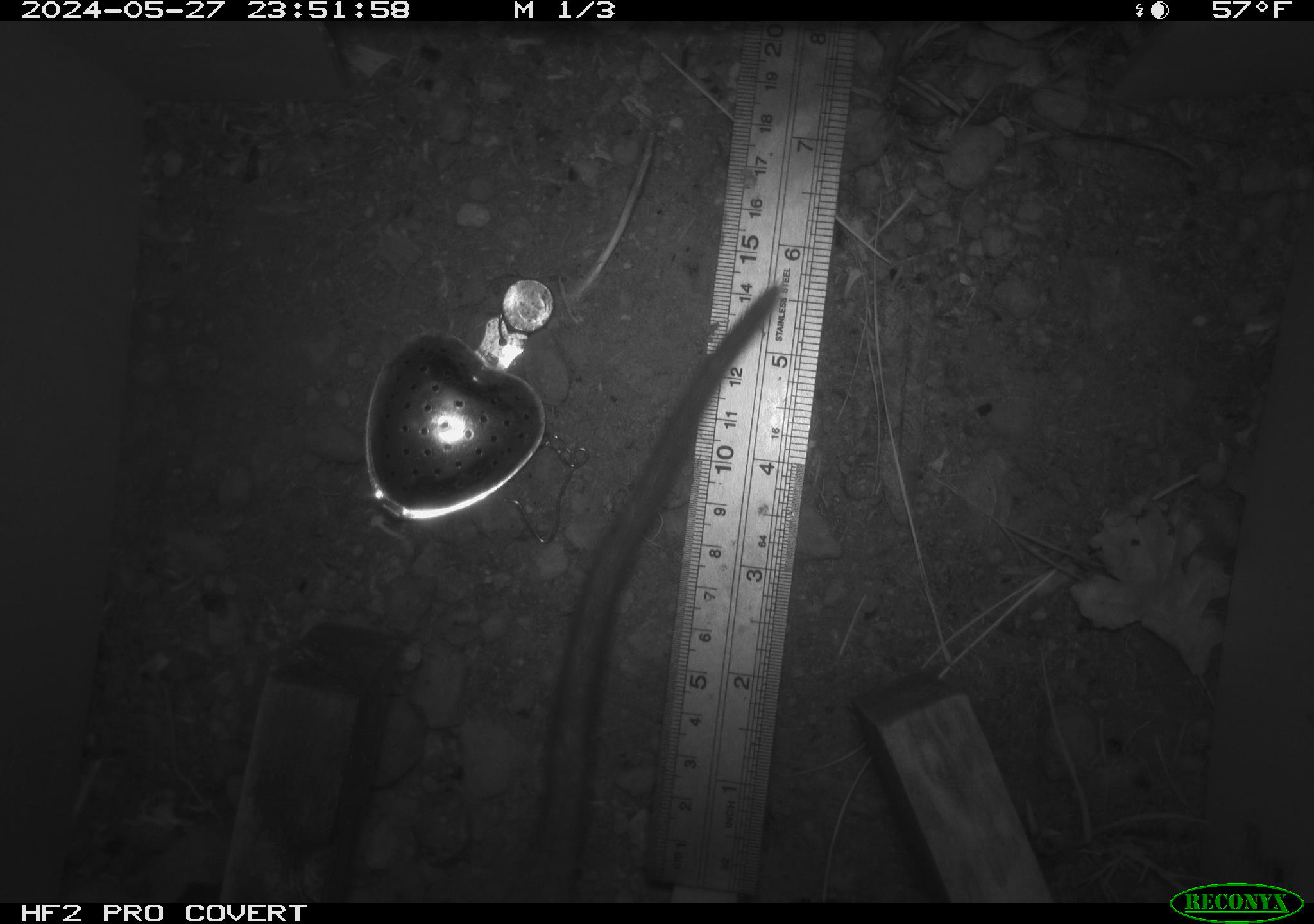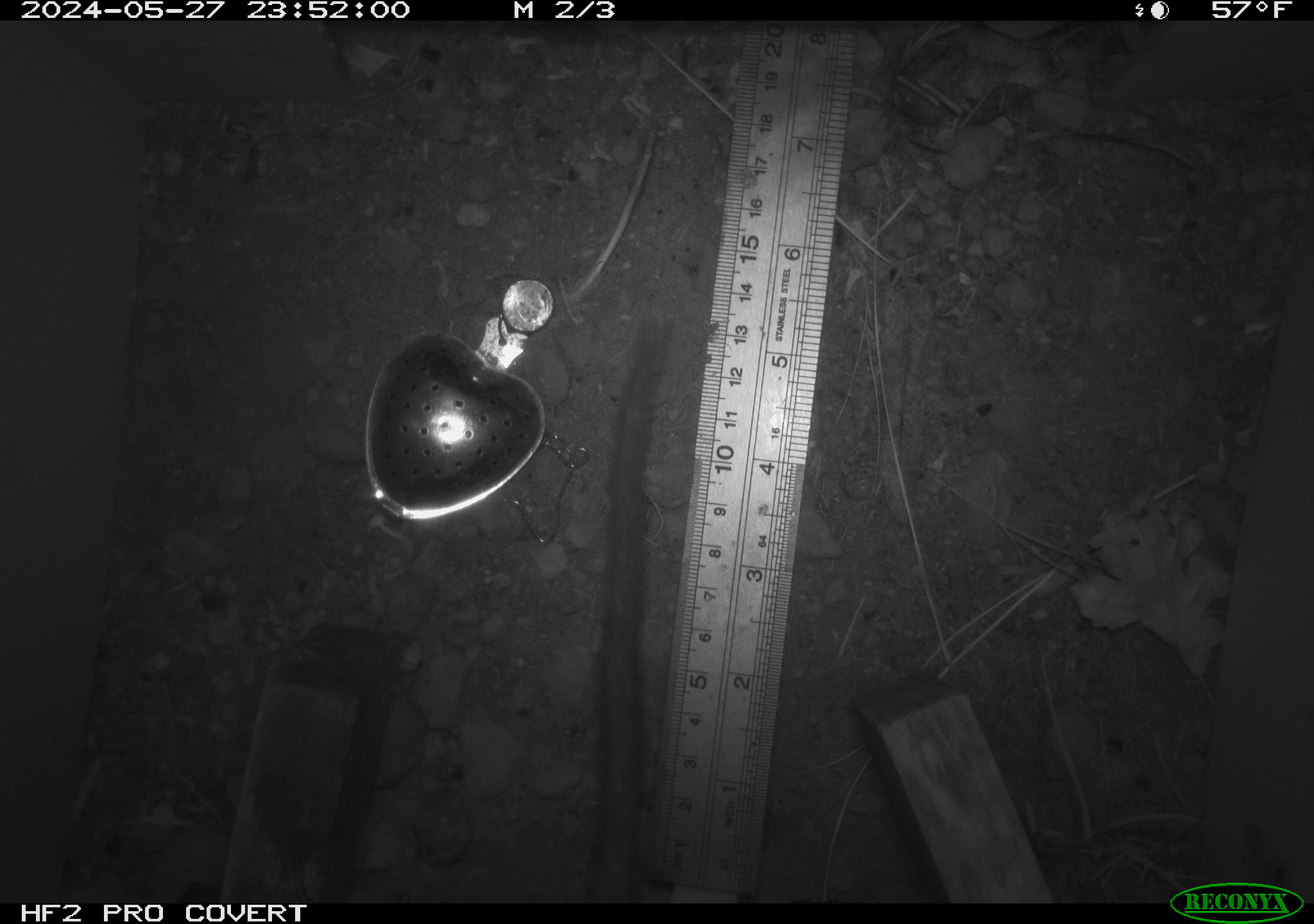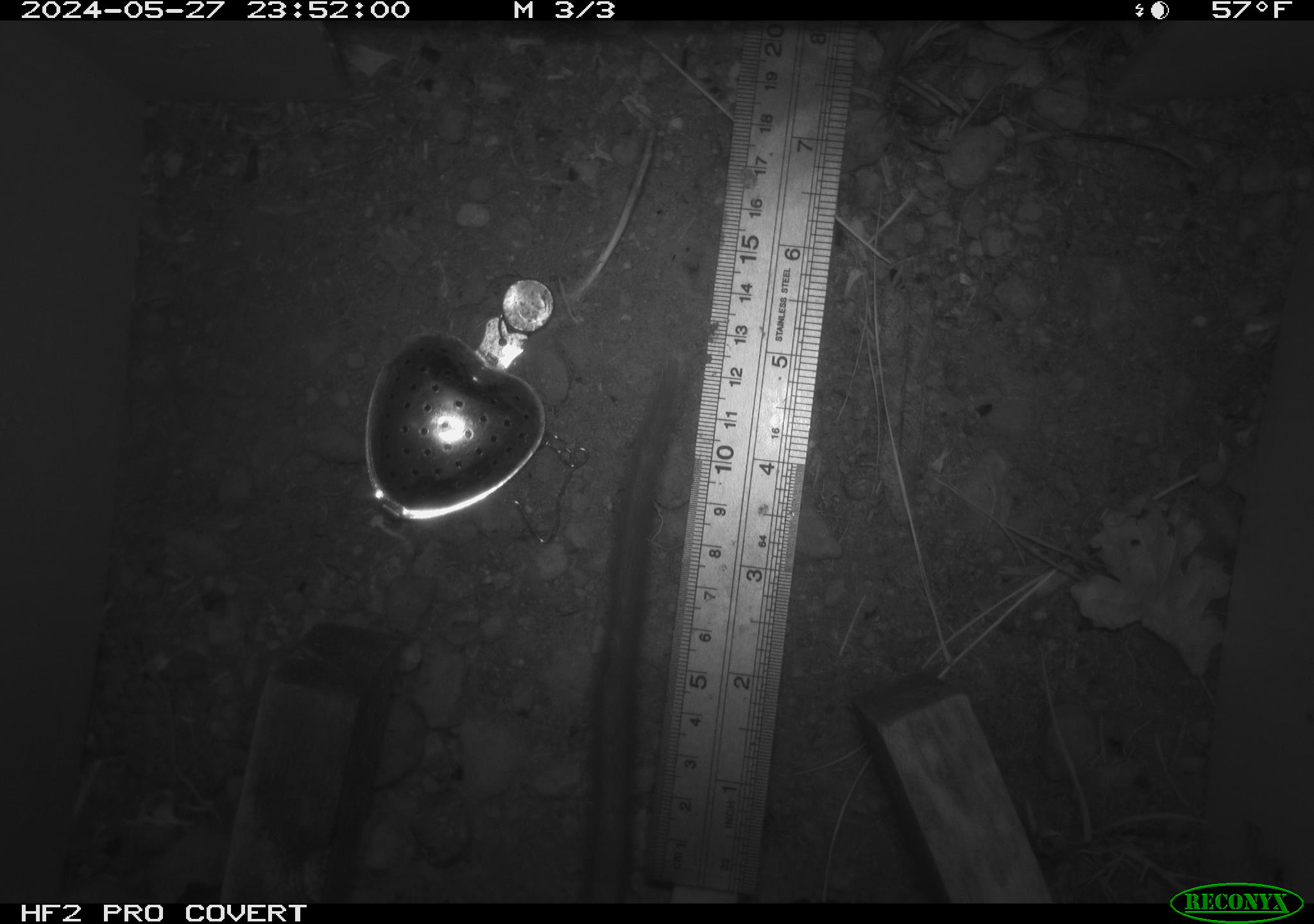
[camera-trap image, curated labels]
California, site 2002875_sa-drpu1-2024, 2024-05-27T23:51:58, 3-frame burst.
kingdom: Animalia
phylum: Chordata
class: Mammalia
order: Rodentia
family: Cricetidae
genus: Neotoma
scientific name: Neotoma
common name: pack rat or woodrat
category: neotoma species